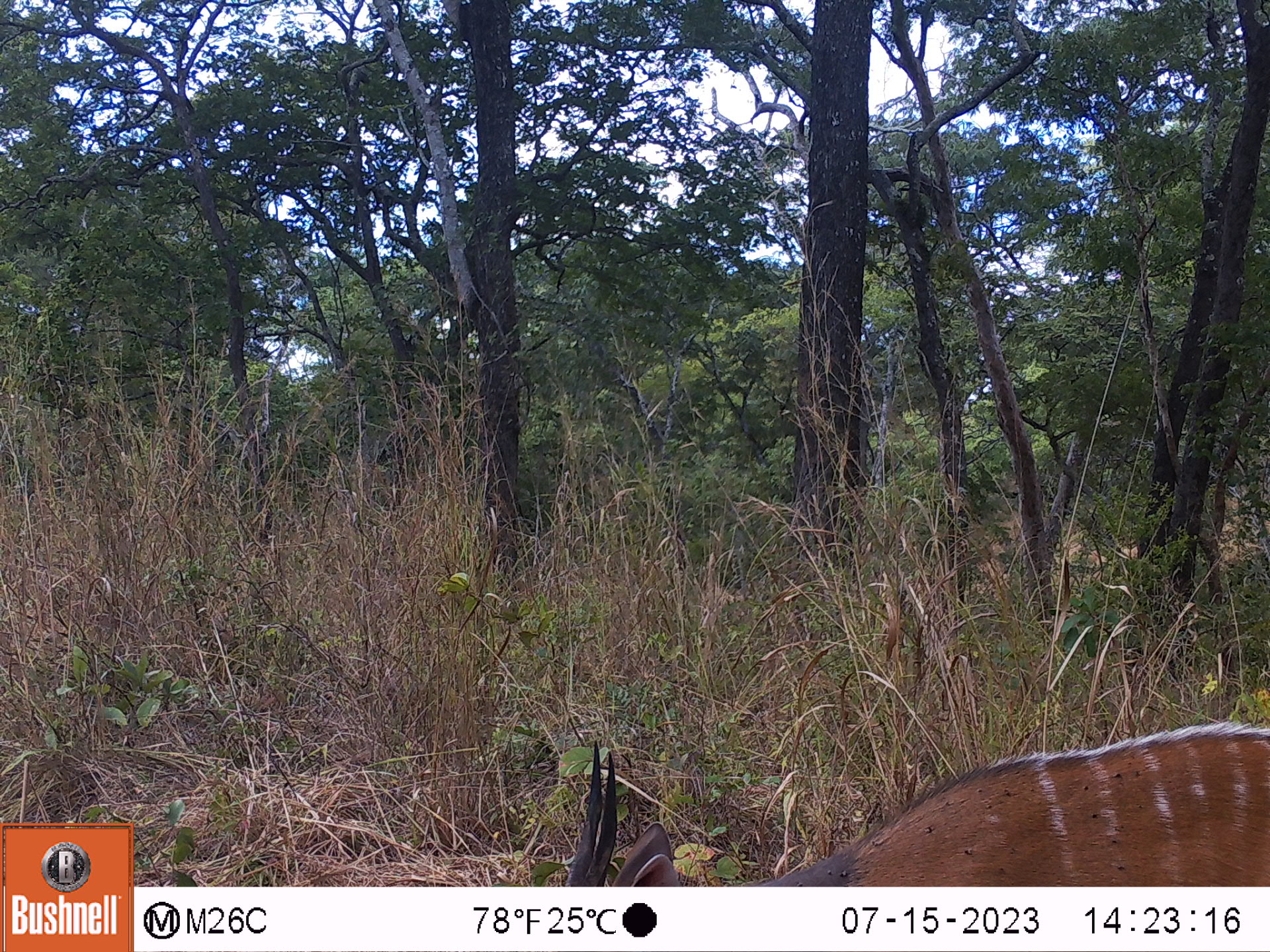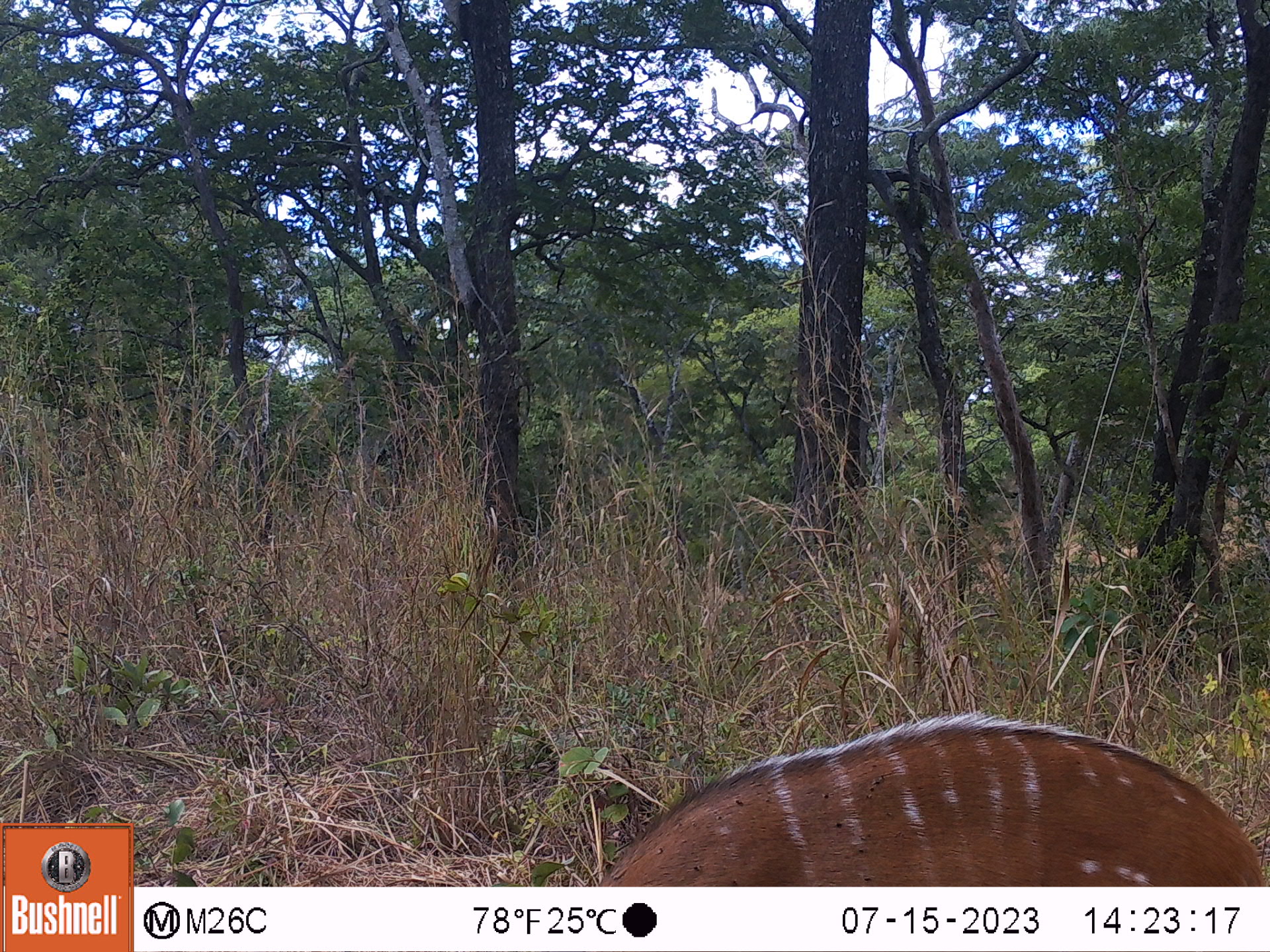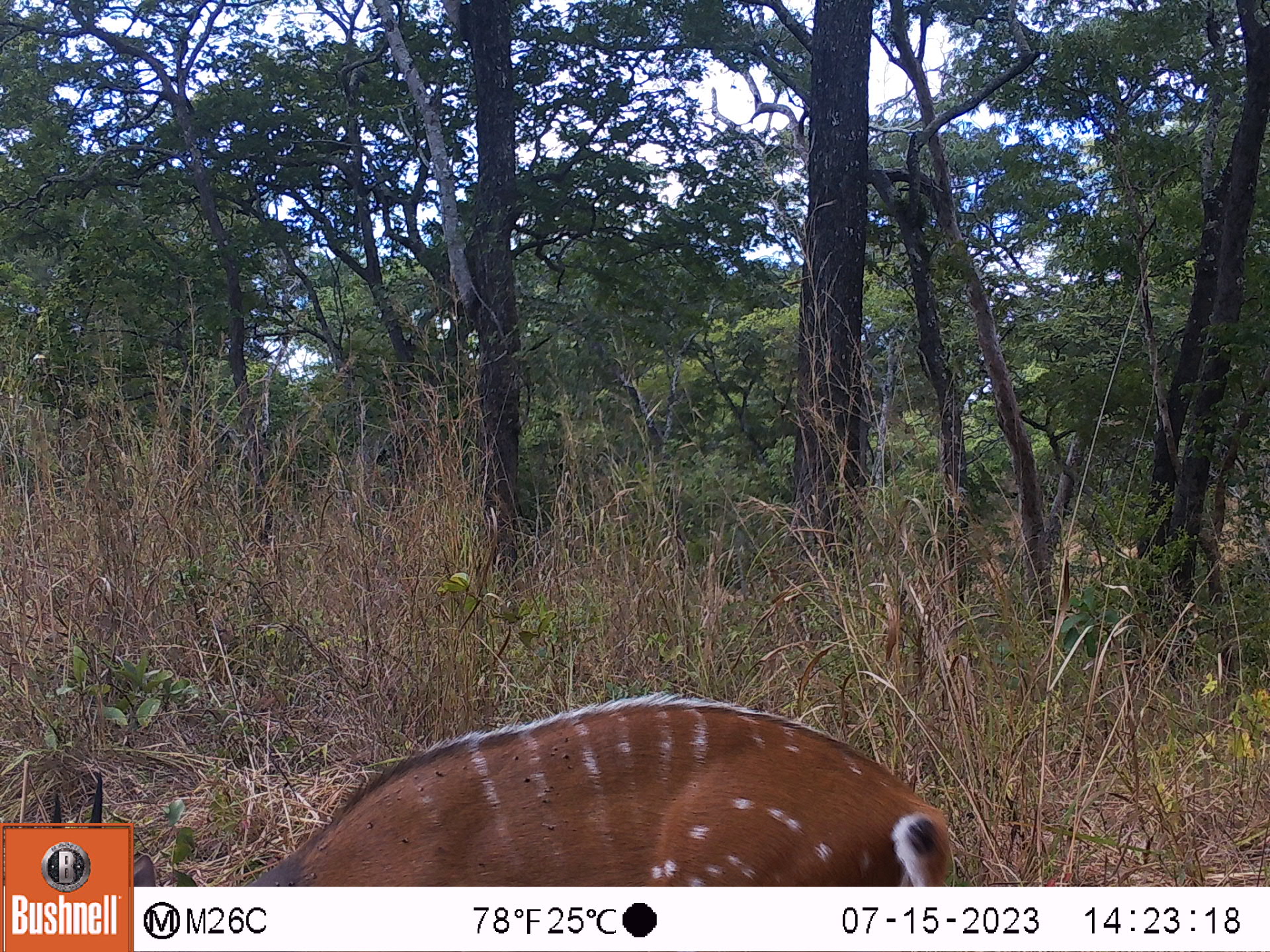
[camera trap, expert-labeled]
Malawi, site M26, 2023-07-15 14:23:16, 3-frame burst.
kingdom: Animalia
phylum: Chordata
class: Mammalia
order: Artiodactyla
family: Bovidae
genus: Tragelaphus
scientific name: Tragelaphus sylvaticus sylvaticus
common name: cape bushbuck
Cape bushbuck (Tragelaphus sylvaticus sylvaticus), count 1.